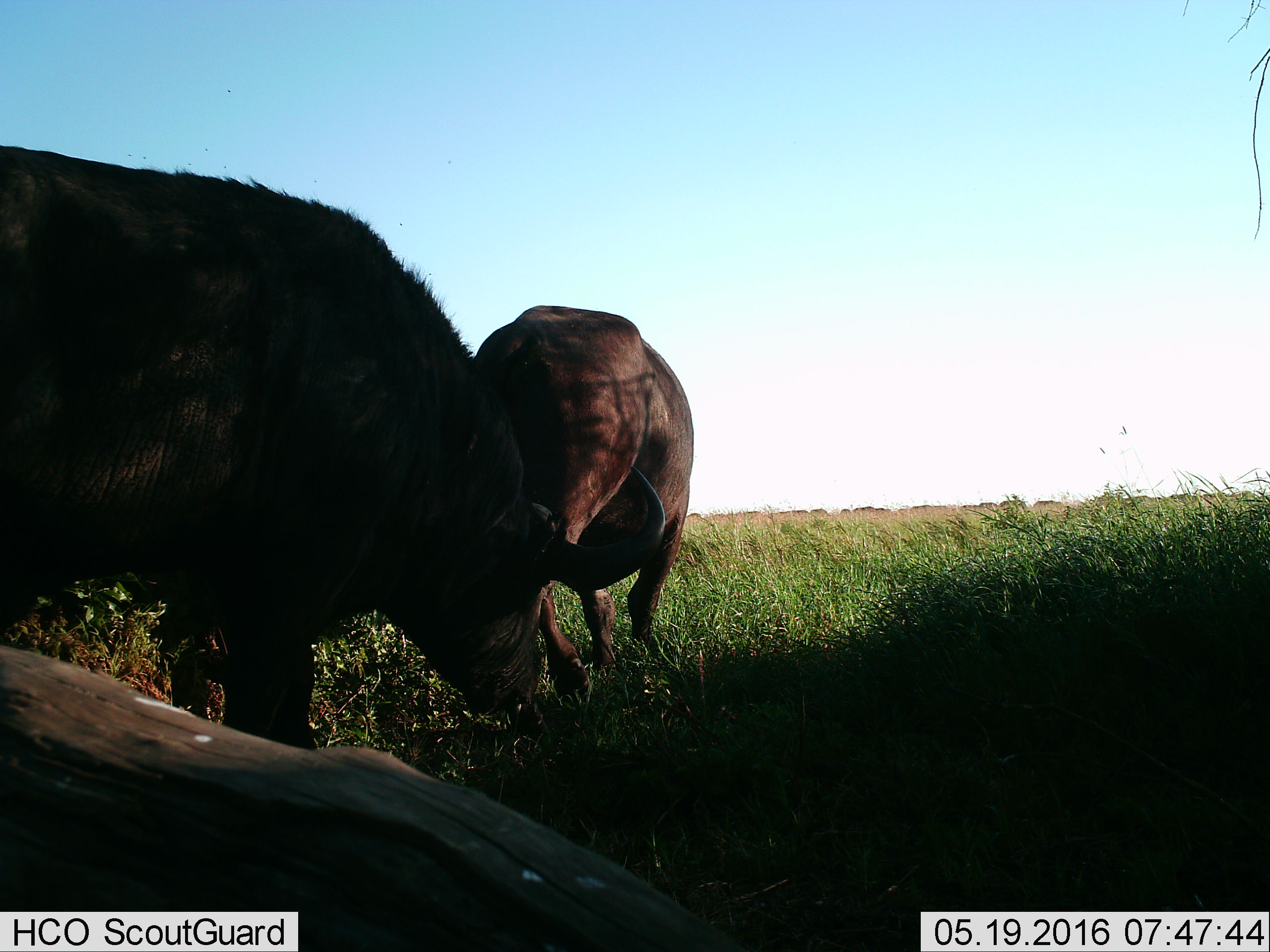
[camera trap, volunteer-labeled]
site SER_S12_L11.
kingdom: Animalia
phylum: Chordata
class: Mammalia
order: Artiodactyla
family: Bovidae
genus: Syncerus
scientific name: Syncerus caffer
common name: african buffalo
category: buffalo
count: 11-50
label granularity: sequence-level